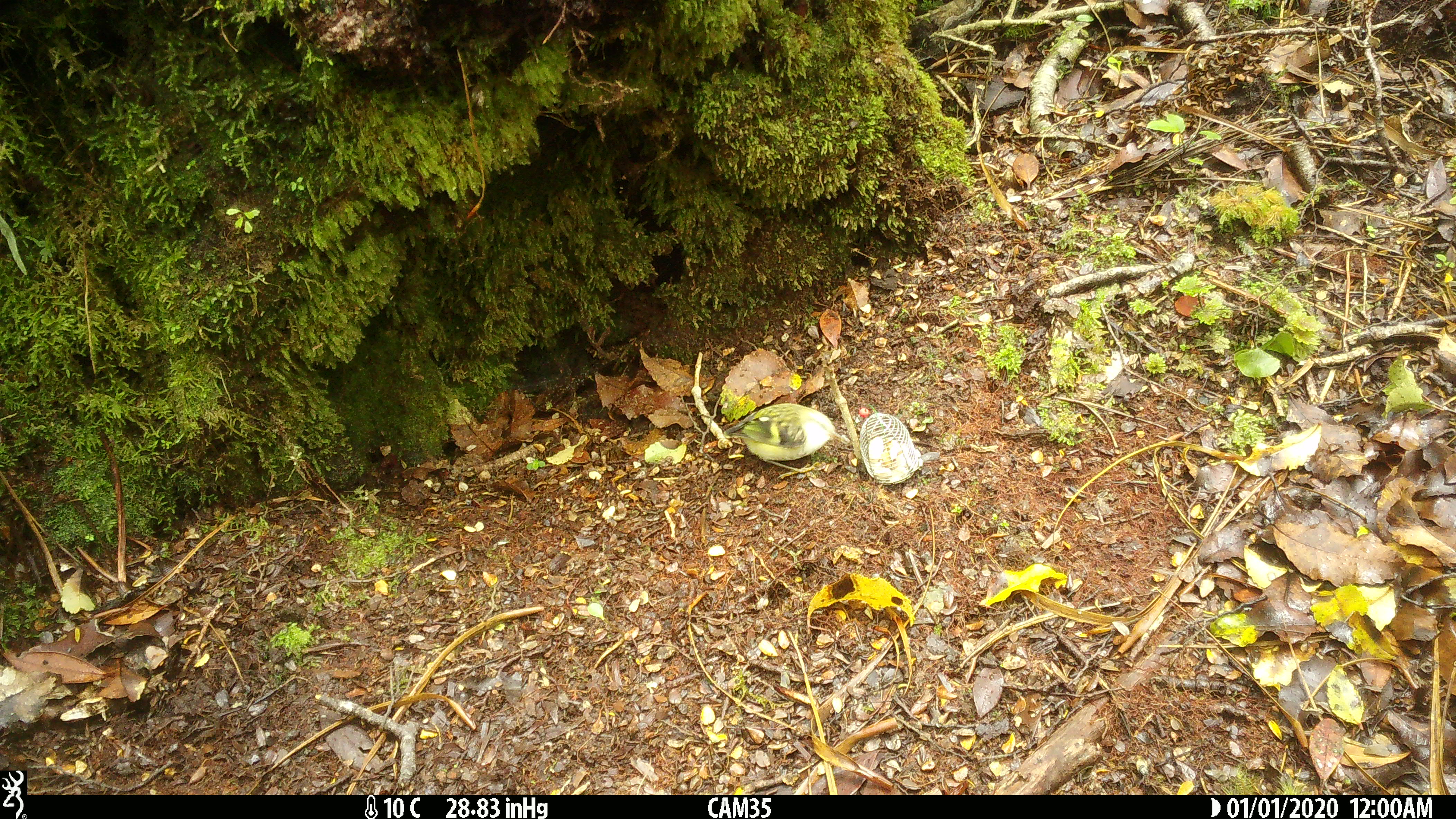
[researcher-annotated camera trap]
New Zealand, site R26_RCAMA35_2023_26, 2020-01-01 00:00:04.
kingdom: Animalia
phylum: Chordata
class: Aves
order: Passeriformes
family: Acanthisittidae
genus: Acanthisitta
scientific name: Acanthisitta chloris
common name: rifleman